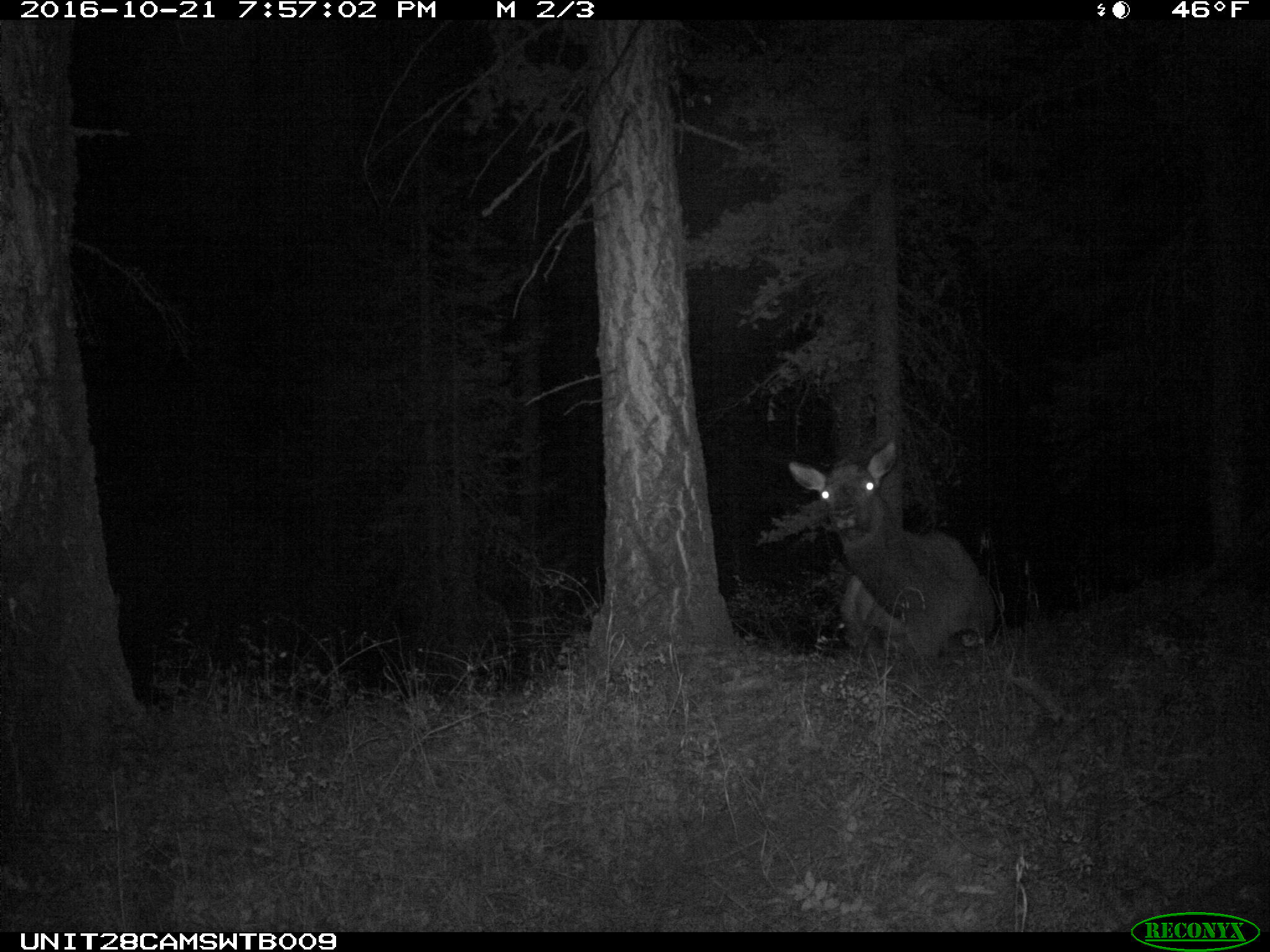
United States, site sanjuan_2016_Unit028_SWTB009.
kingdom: Animalia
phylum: Chordata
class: Mammalia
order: Artiodactyla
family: Cervidae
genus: Cervus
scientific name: Cervus elaphus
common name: red deer